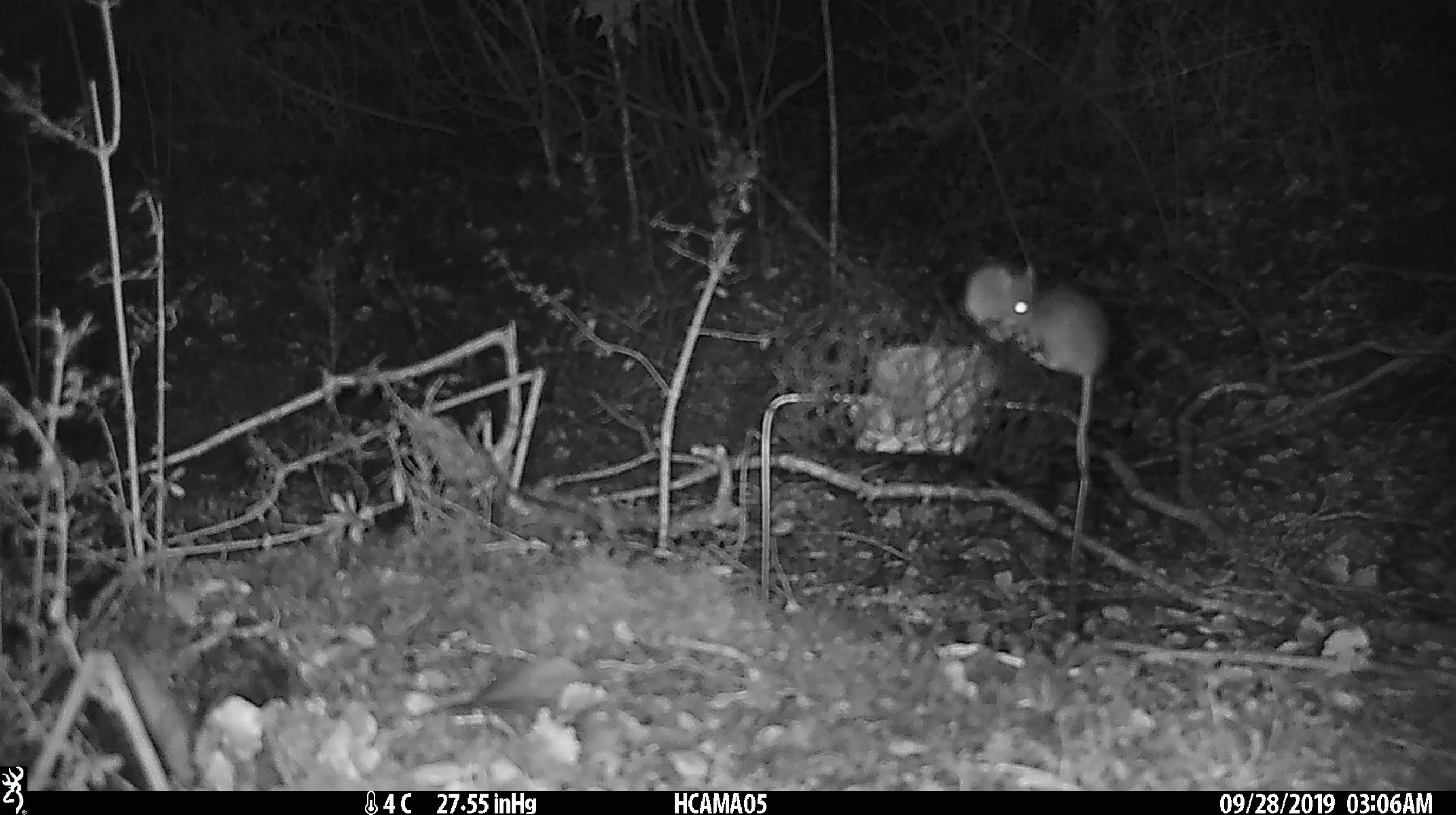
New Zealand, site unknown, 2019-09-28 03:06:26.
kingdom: Animalia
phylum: Chordata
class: Mammalia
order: Rodentia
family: Muridae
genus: Mus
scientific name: Mus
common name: mouse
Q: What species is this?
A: Mouse (Mus).